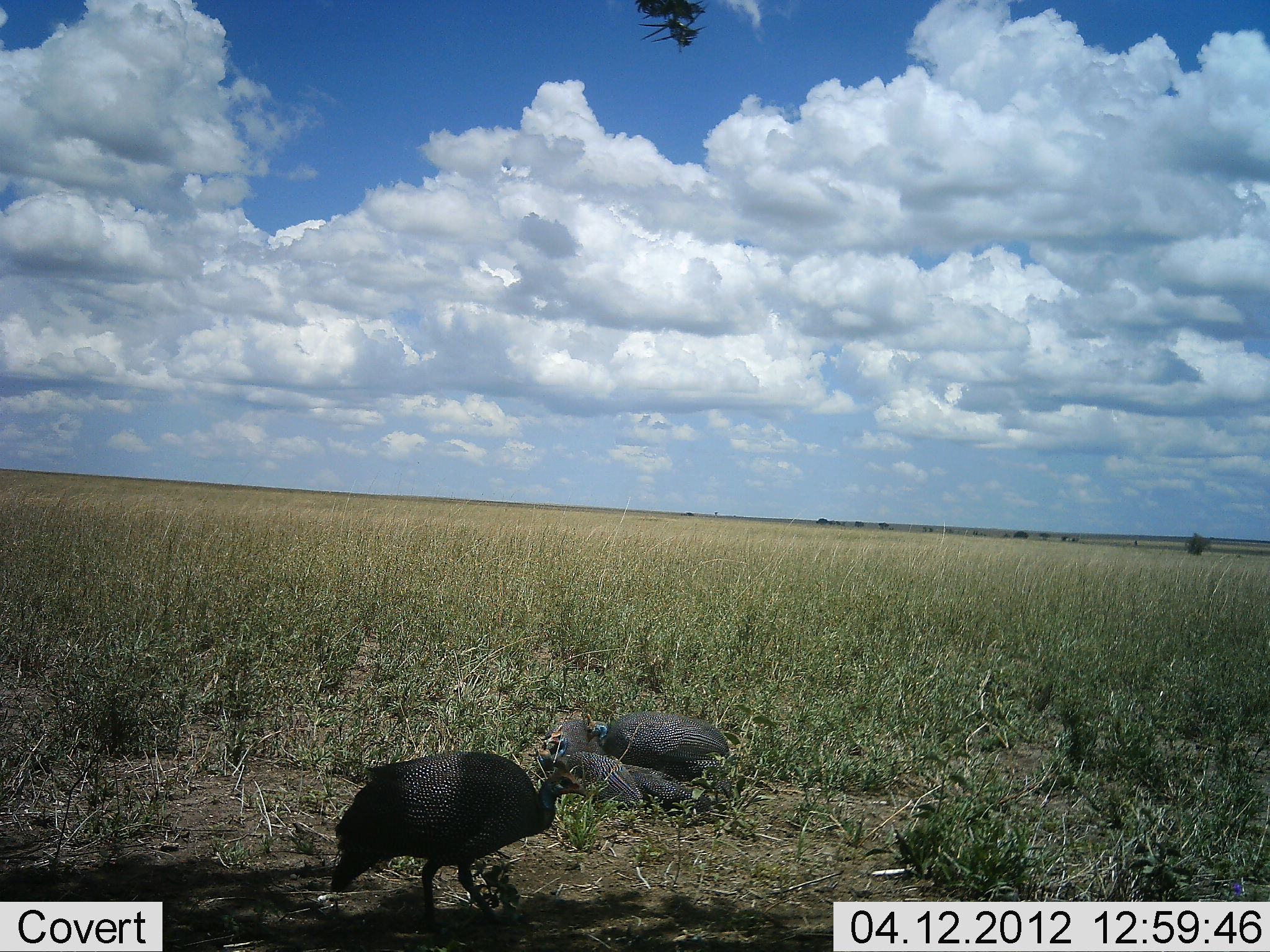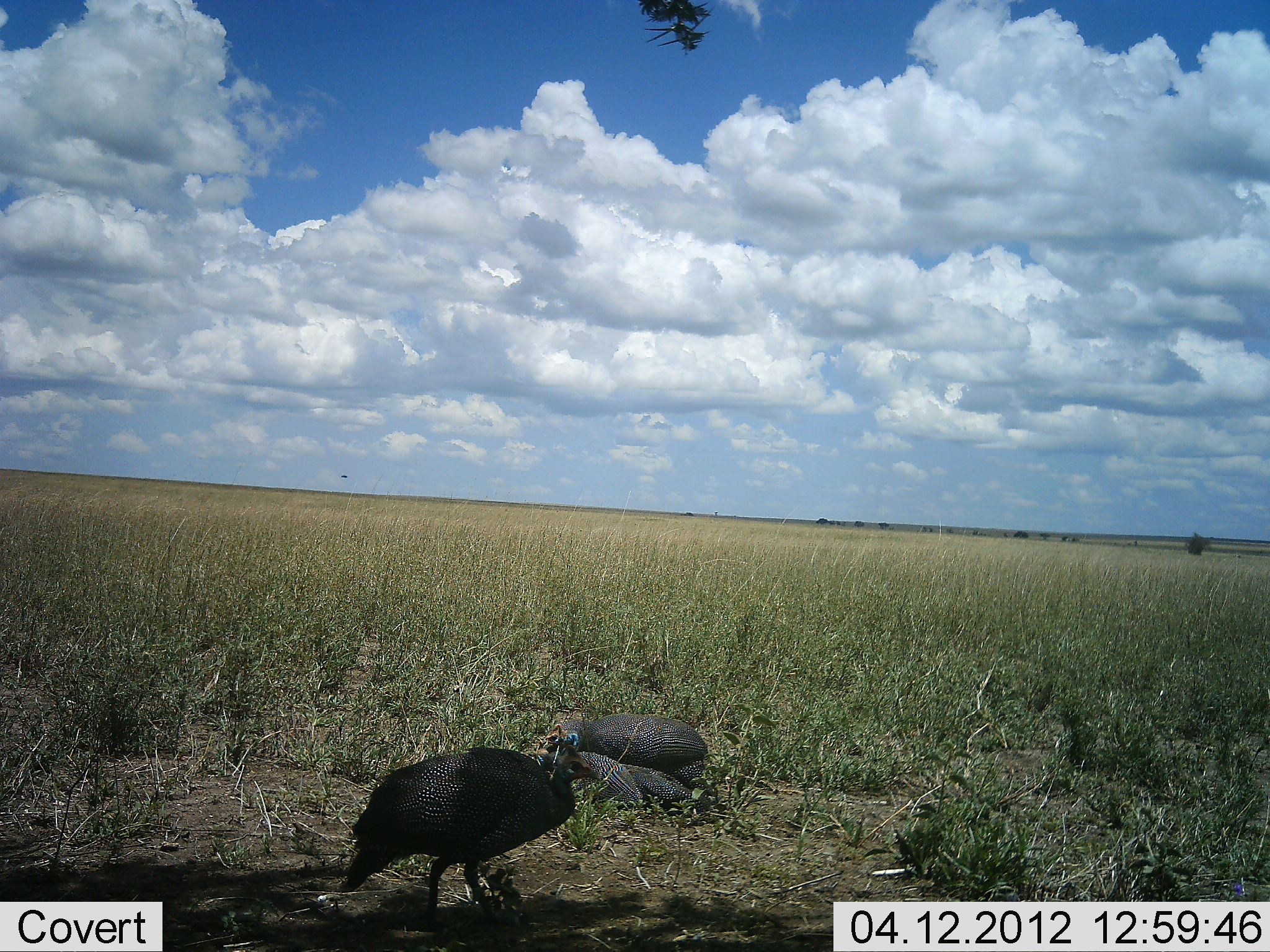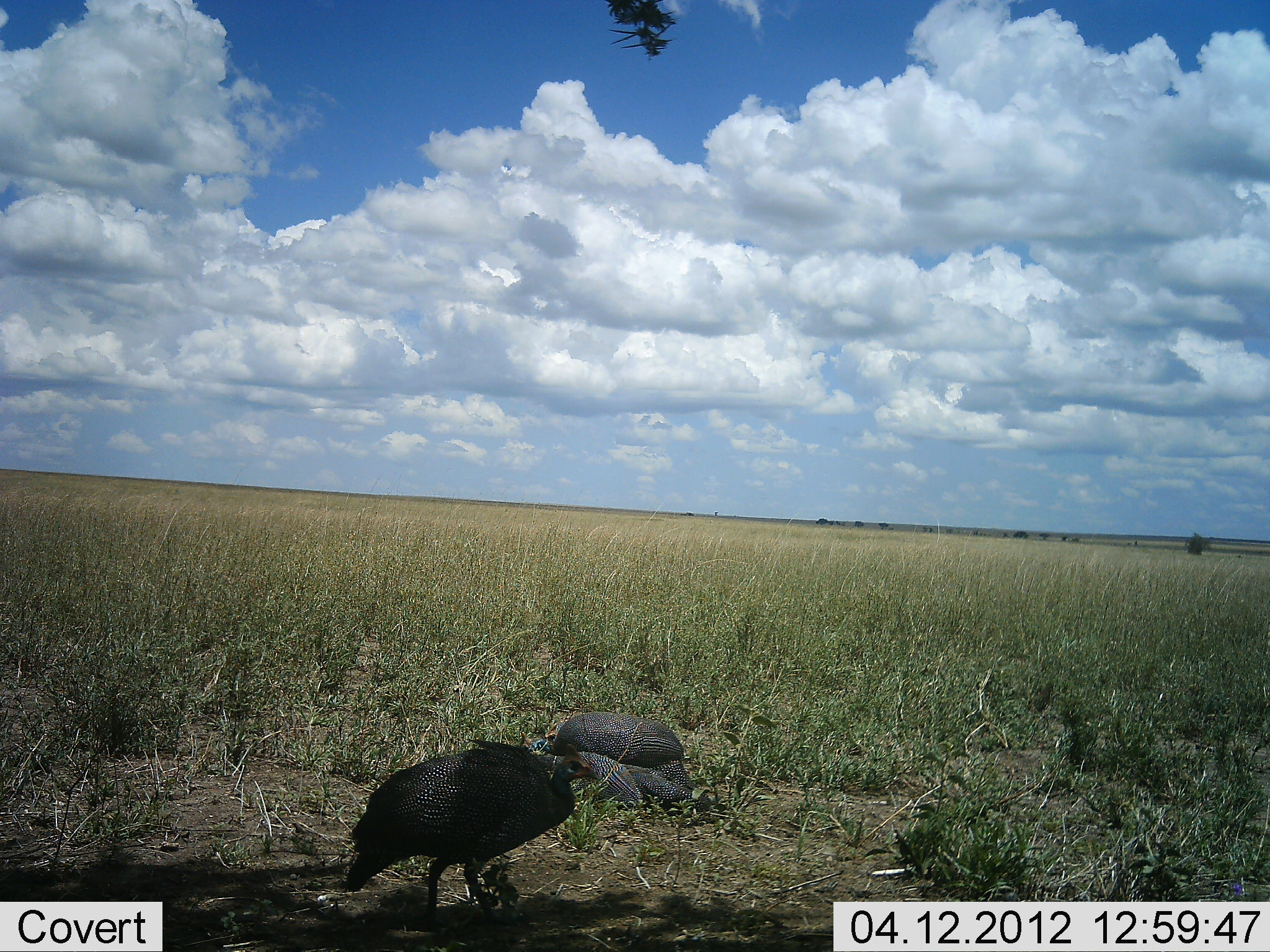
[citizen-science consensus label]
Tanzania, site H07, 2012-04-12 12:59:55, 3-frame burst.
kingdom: Animalia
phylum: Chordata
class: Aves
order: Galliformes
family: Numididae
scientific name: Numididae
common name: guinea fowl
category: guineafowl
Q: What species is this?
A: Guineafowl (guinea fowl) (Numididae).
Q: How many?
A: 3.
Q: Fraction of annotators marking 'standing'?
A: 46%.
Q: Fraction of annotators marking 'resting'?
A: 58%.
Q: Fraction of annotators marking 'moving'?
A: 50%.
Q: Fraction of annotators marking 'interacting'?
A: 0%.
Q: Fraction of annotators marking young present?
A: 0%.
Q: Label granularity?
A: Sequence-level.